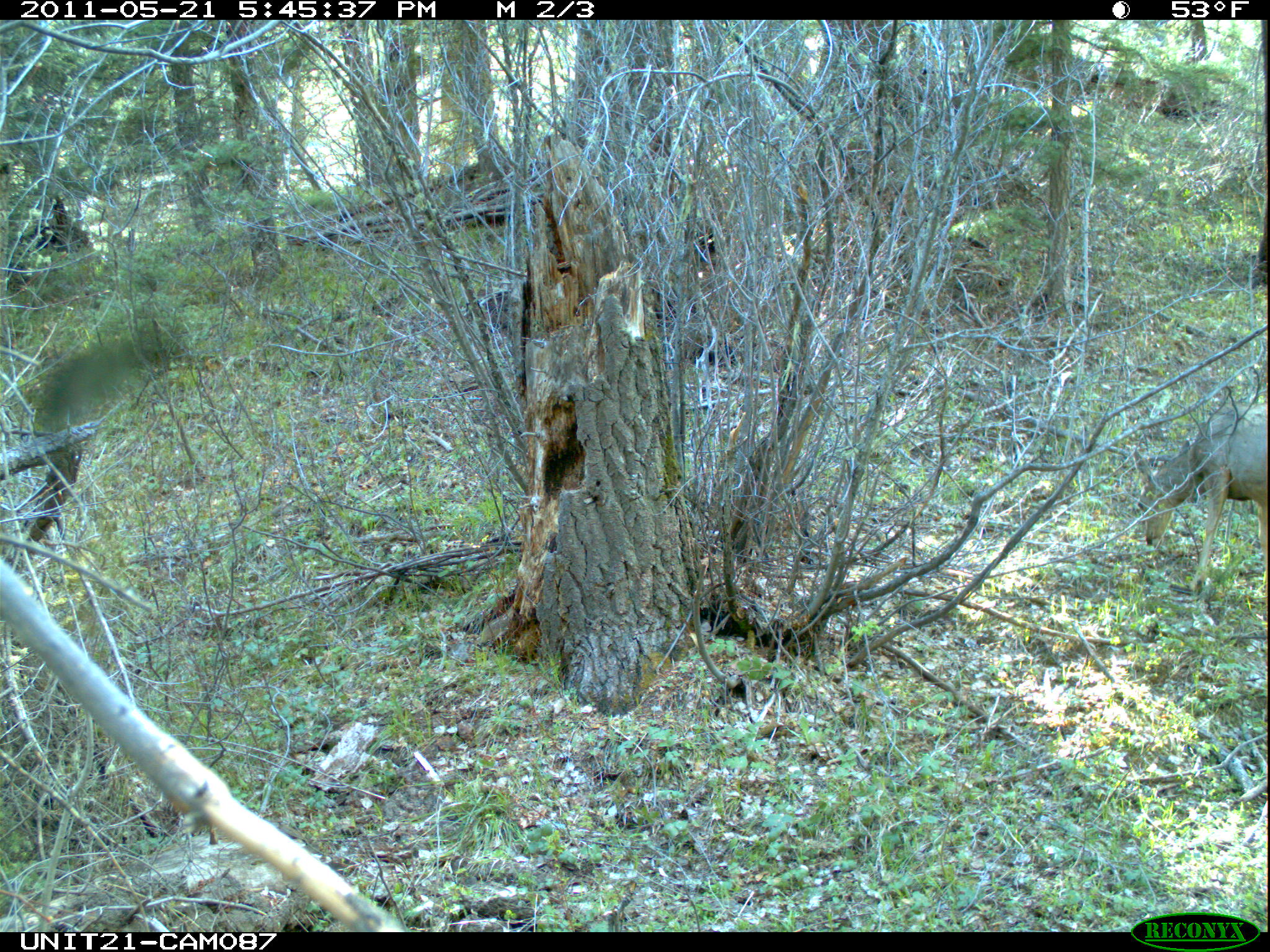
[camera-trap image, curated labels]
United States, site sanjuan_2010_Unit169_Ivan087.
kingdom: Animalia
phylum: Chordata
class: Mammalia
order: Artiodactyla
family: Cervidae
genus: Odocoileus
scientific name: Odocoileus hemionus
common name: mule deer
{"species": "Odocoileus hemionus (mule deer)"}